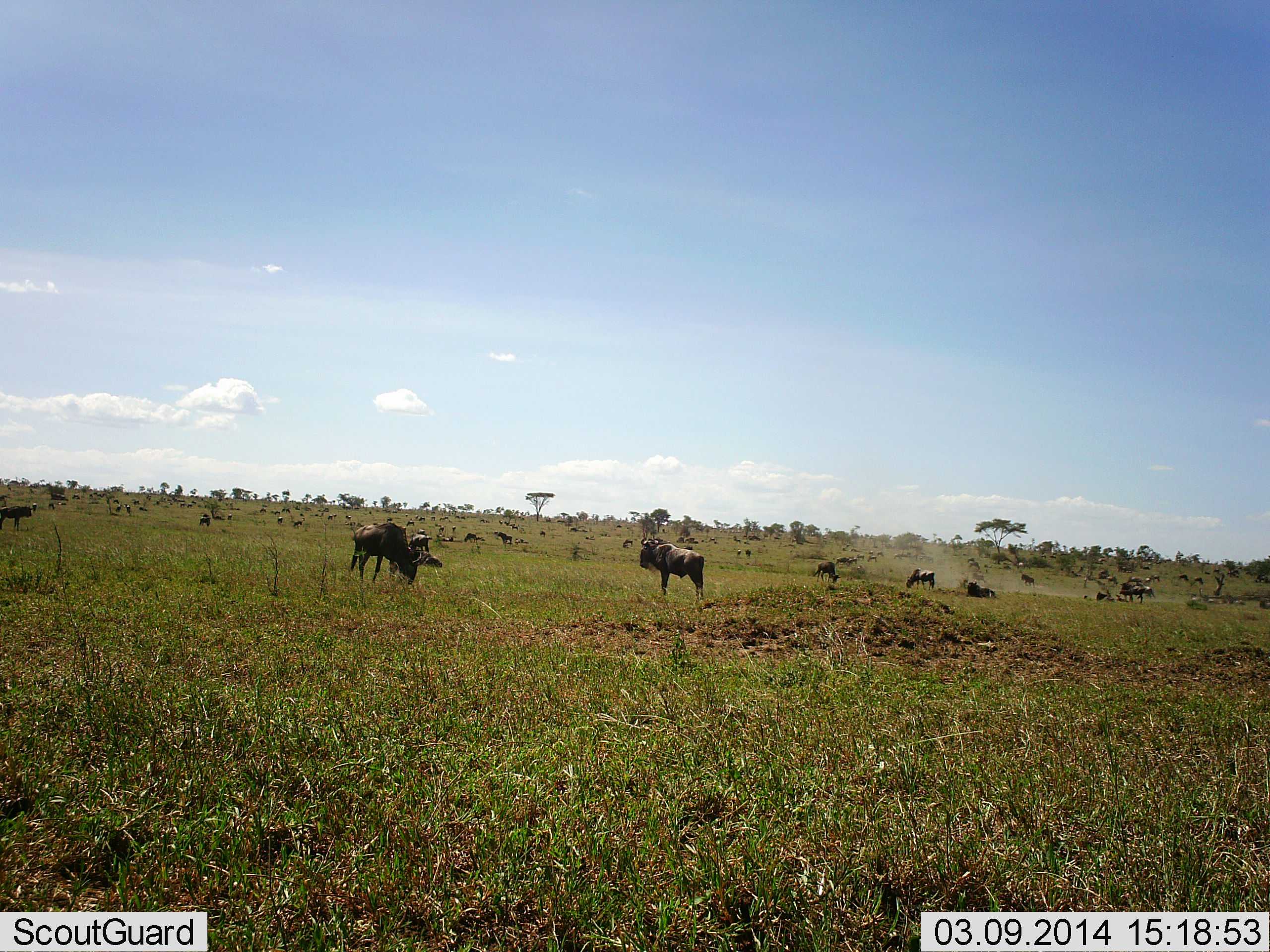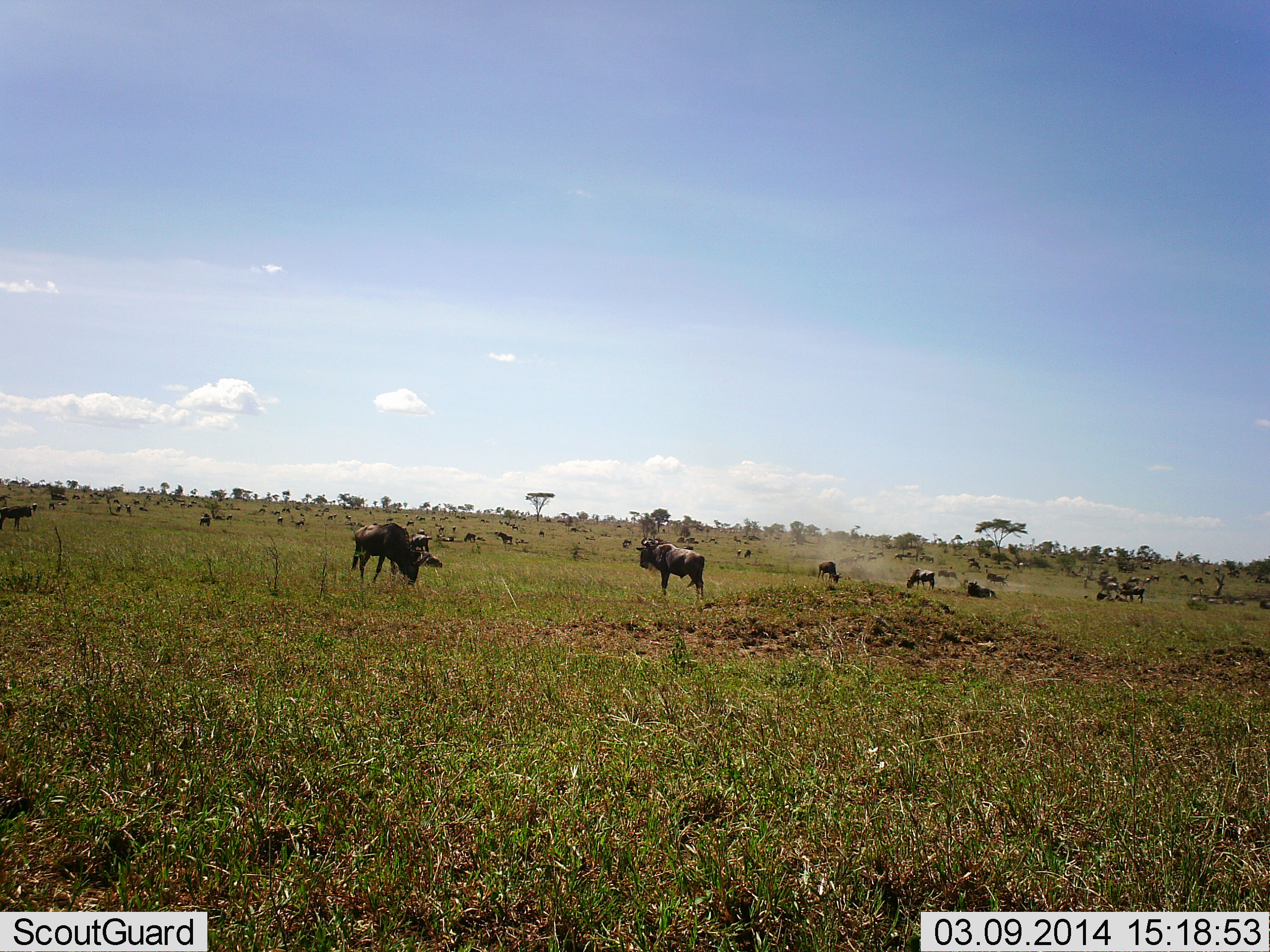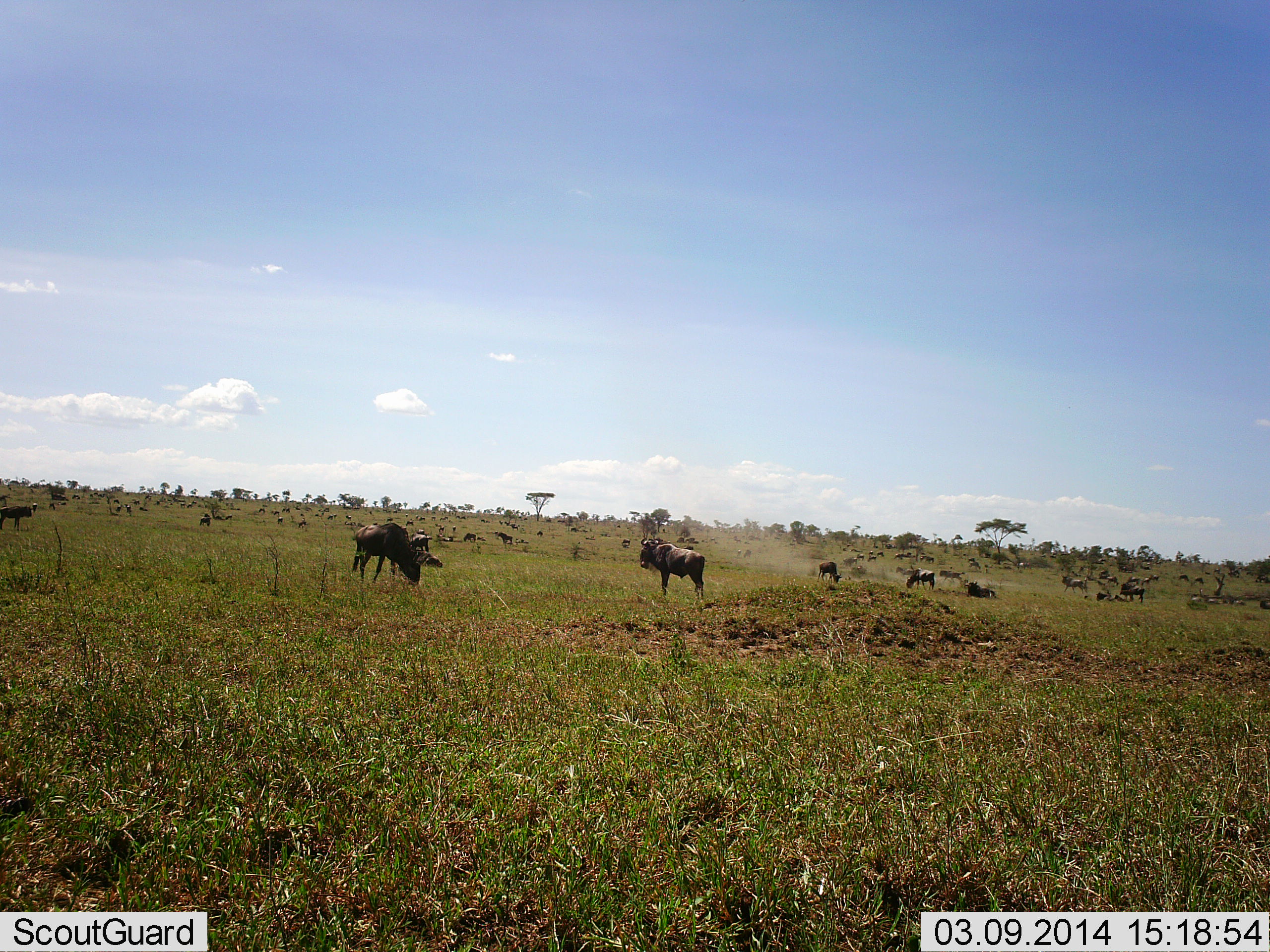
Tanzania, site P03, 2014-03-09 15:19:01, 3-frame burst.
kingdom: Animalia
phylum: Chordata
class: Mammalia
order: Artiodactyla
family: Bovidae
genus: Connochaetes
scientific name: Connochaetes taurinus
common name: blue wildebeest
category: wildebeest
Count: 11-50.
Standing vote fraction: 91%.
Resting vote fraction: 55%.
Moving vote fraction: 45%.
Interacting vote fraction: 18%.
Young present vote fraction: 0%.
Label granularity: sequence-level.